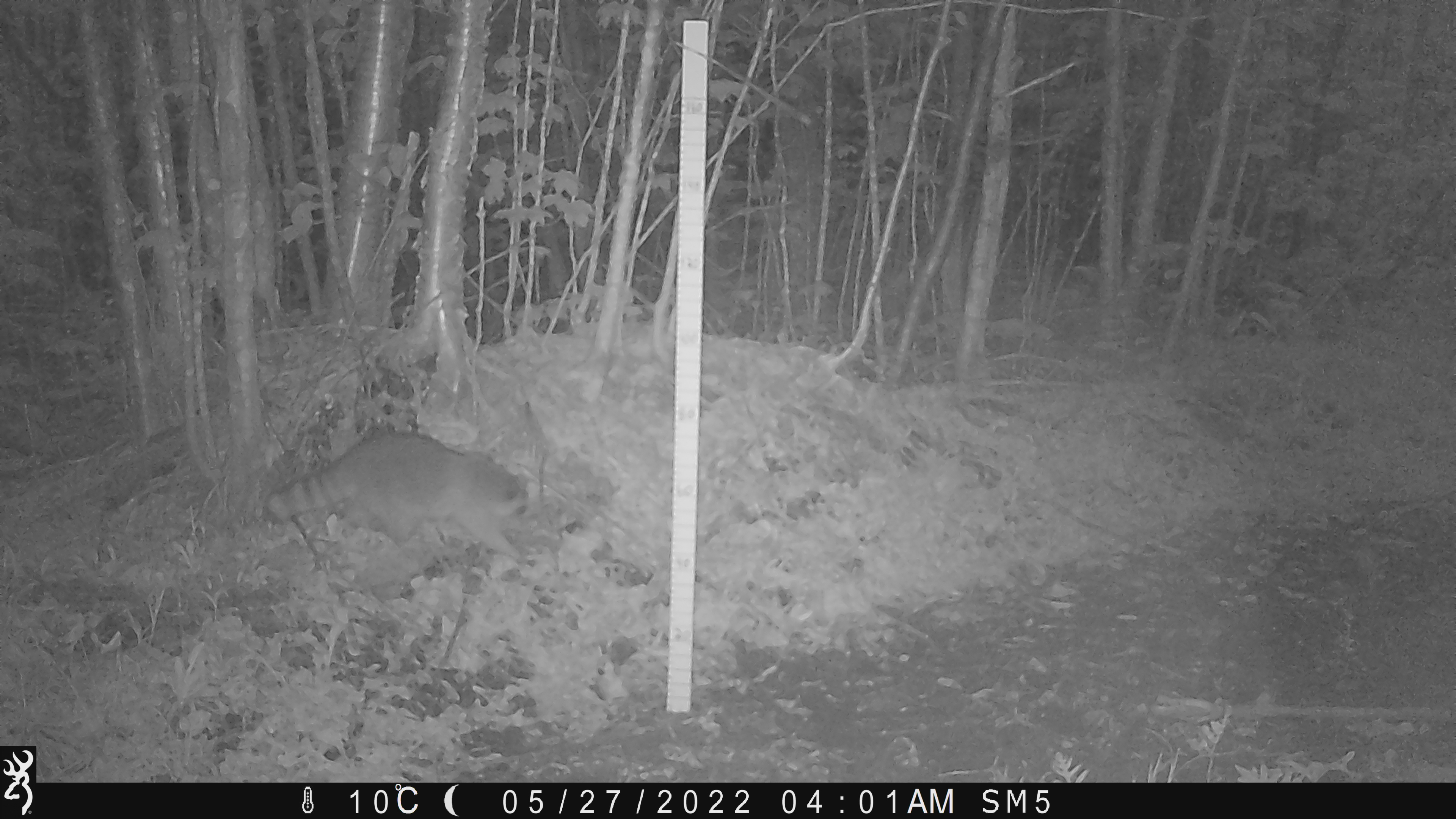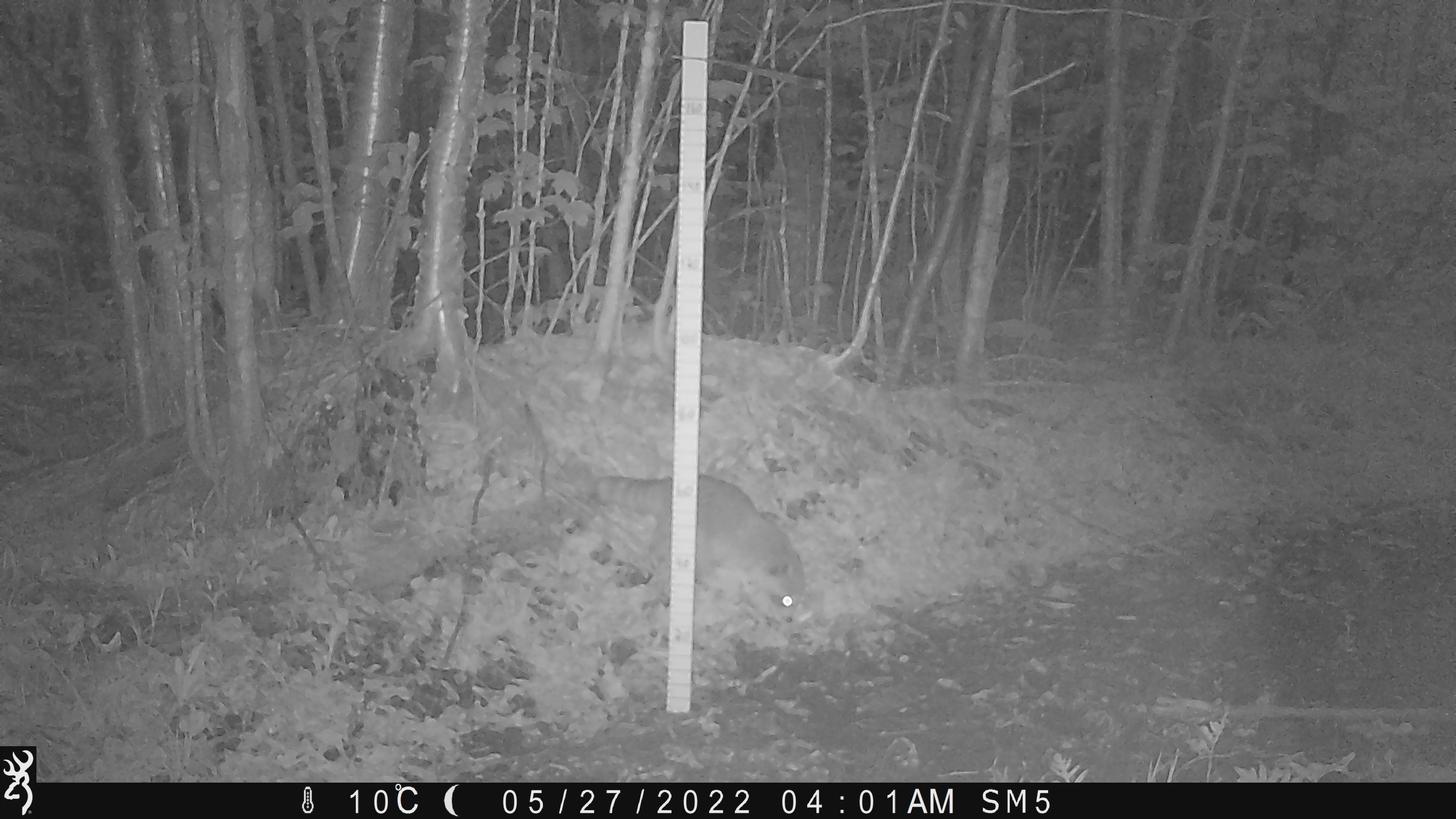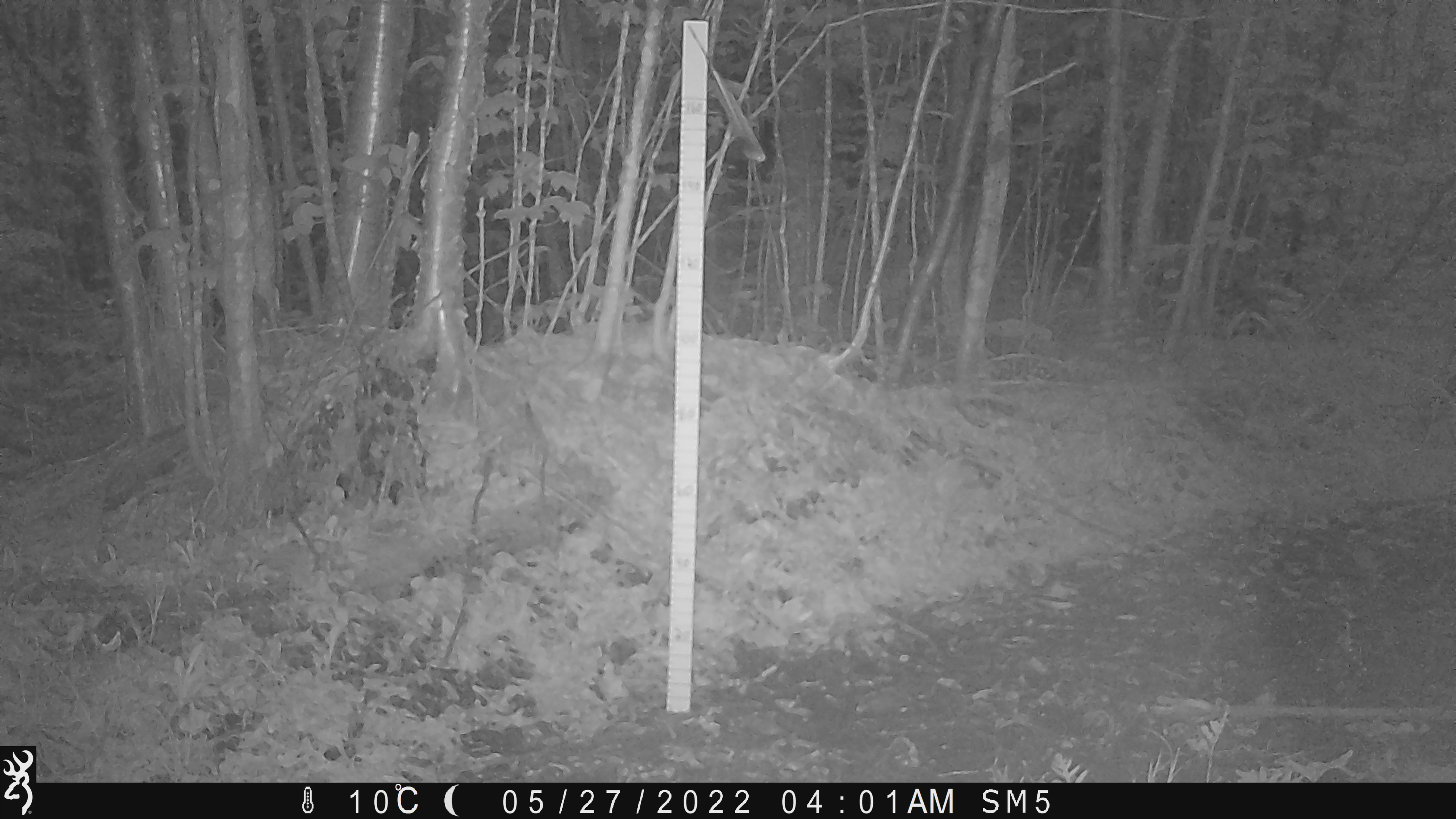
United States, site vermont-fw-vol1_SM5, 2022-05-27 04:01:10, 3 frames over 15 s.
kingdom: Animalia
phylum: Chordata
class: Mammalia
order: Carnivora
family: Procyonidae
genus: Procyon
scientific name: Procyon lotor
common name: raccoon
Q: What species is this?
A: Raccoon (Procyon lotor).